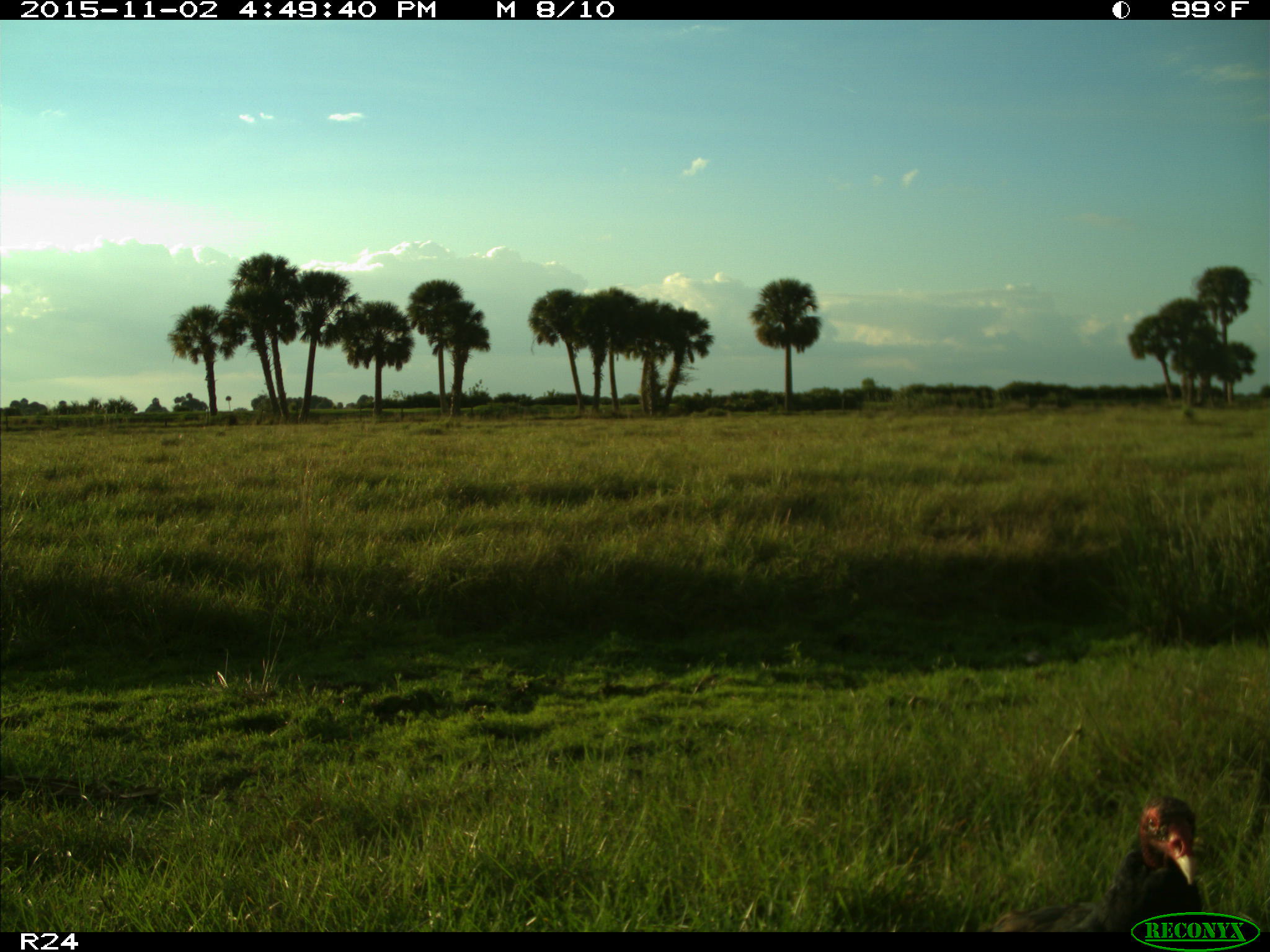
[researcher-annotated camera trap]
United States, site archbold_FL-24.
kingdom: Animalia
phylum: Chordata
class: Aves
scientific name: Aves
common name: birds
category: unidentified bird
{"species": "unidentified bird (birds) (Aves)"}